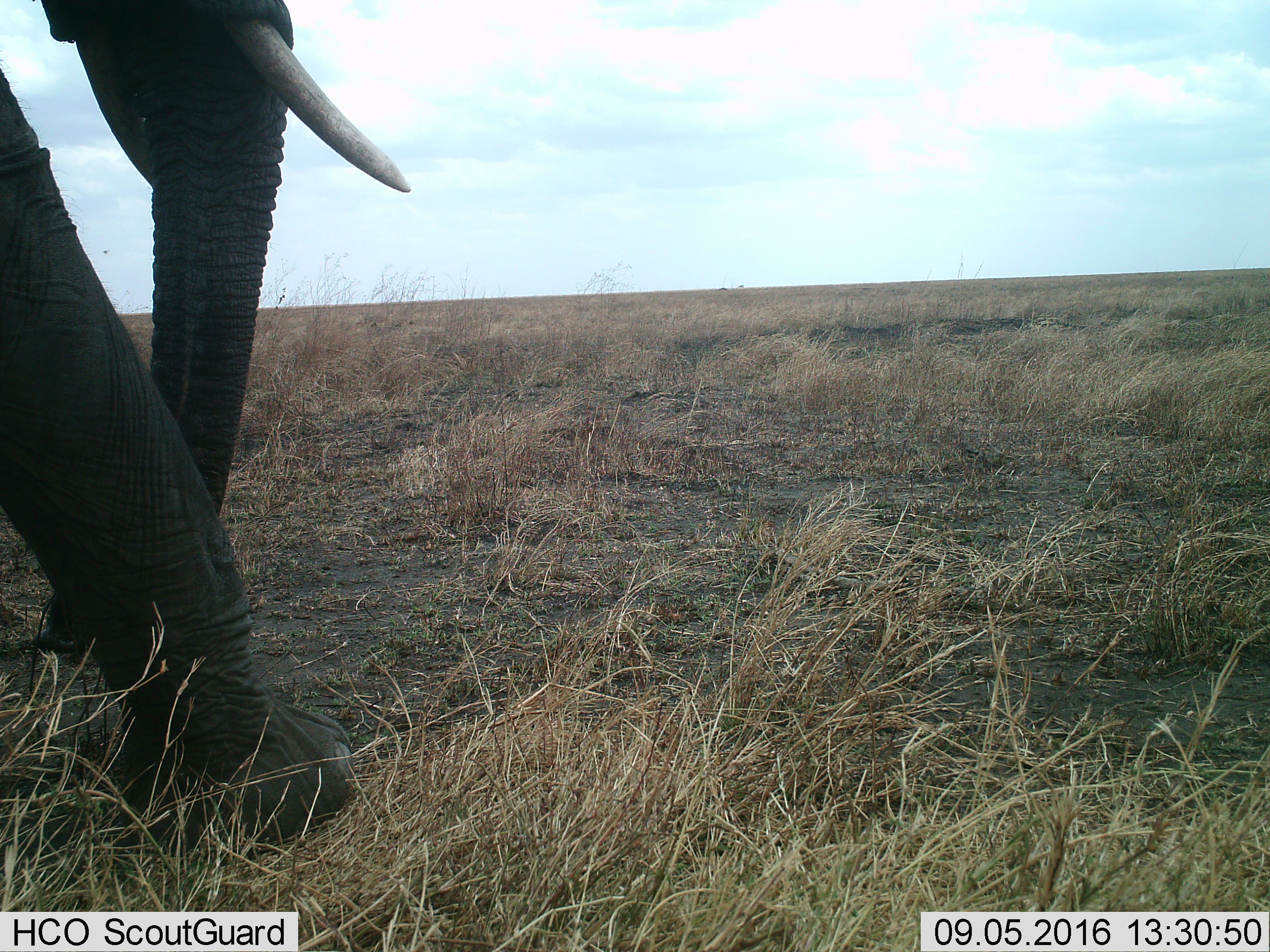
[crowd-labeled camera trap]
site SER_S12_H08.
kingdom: Animalia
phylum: Chordata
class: Mammalia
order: Proboscidea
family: Elephantidae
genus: Loxodonta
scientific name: Loxodonta africana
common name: african bush elephant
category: elephant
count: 1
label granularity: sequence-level